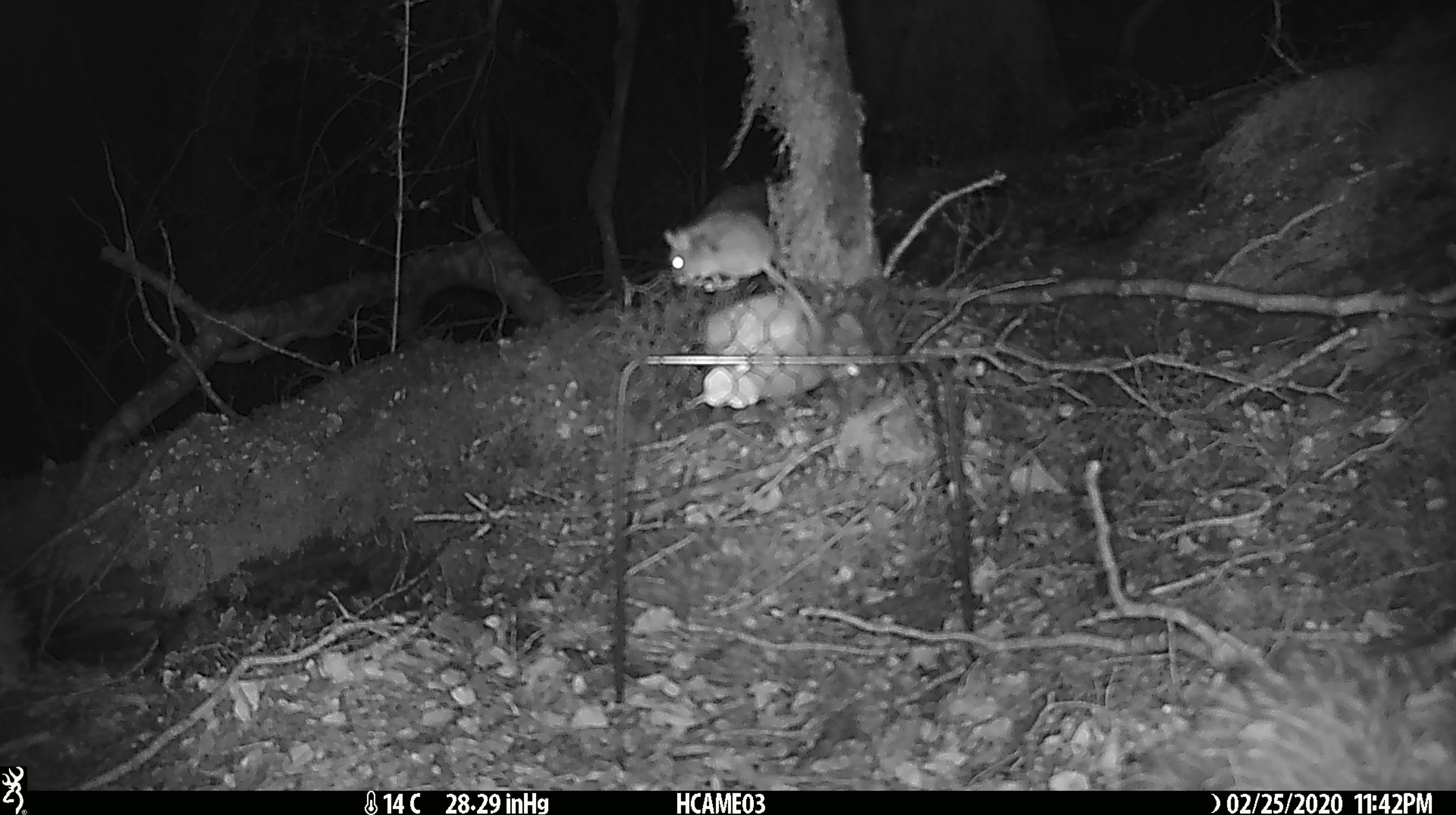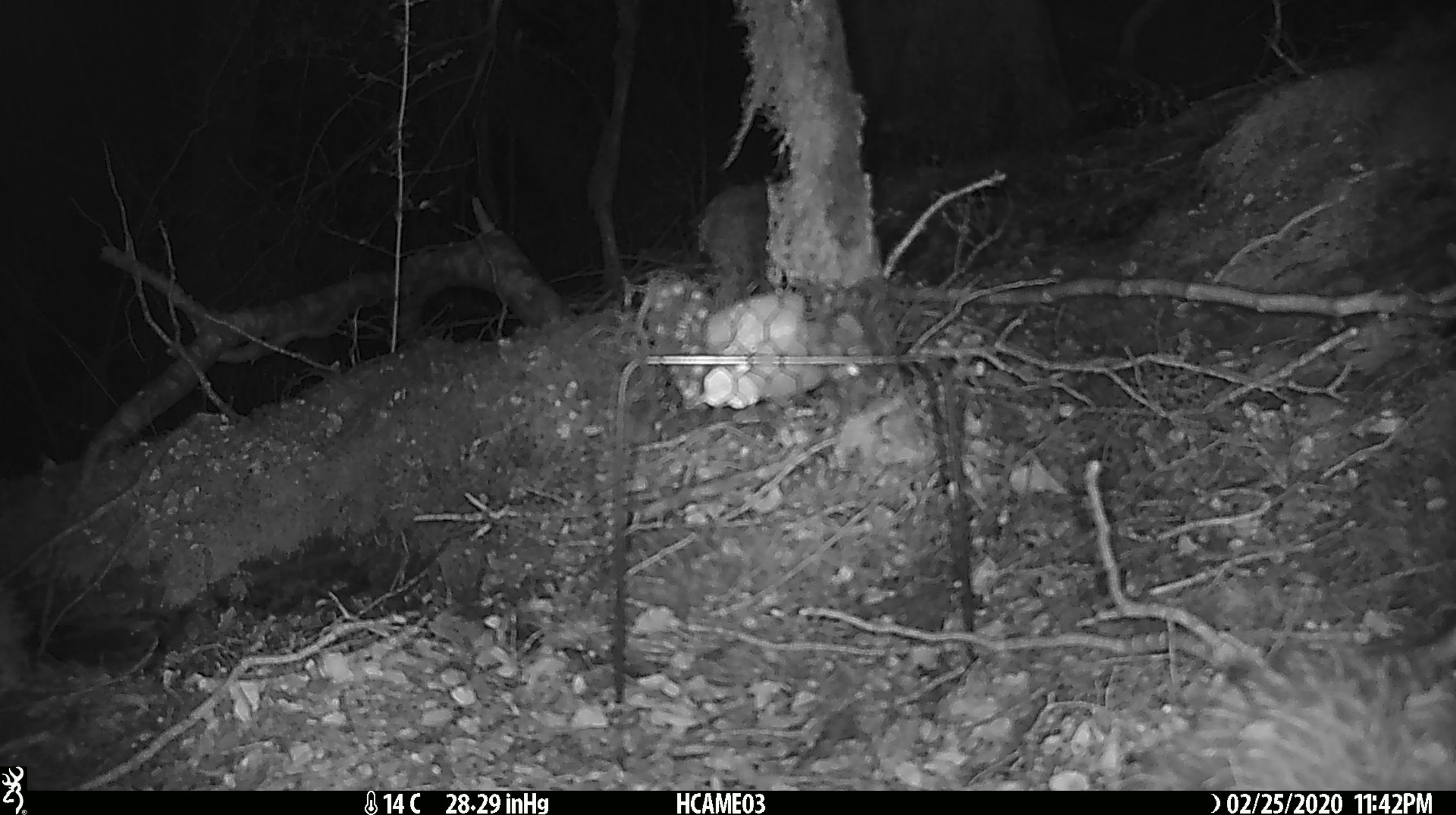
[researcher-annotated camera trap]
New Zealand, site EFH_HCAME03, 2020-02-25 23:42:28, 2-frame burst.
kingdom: Animalia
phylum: Chordata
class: Mammalia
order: Rodentia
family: Muridae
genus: Mus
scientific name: Mus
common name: mouse